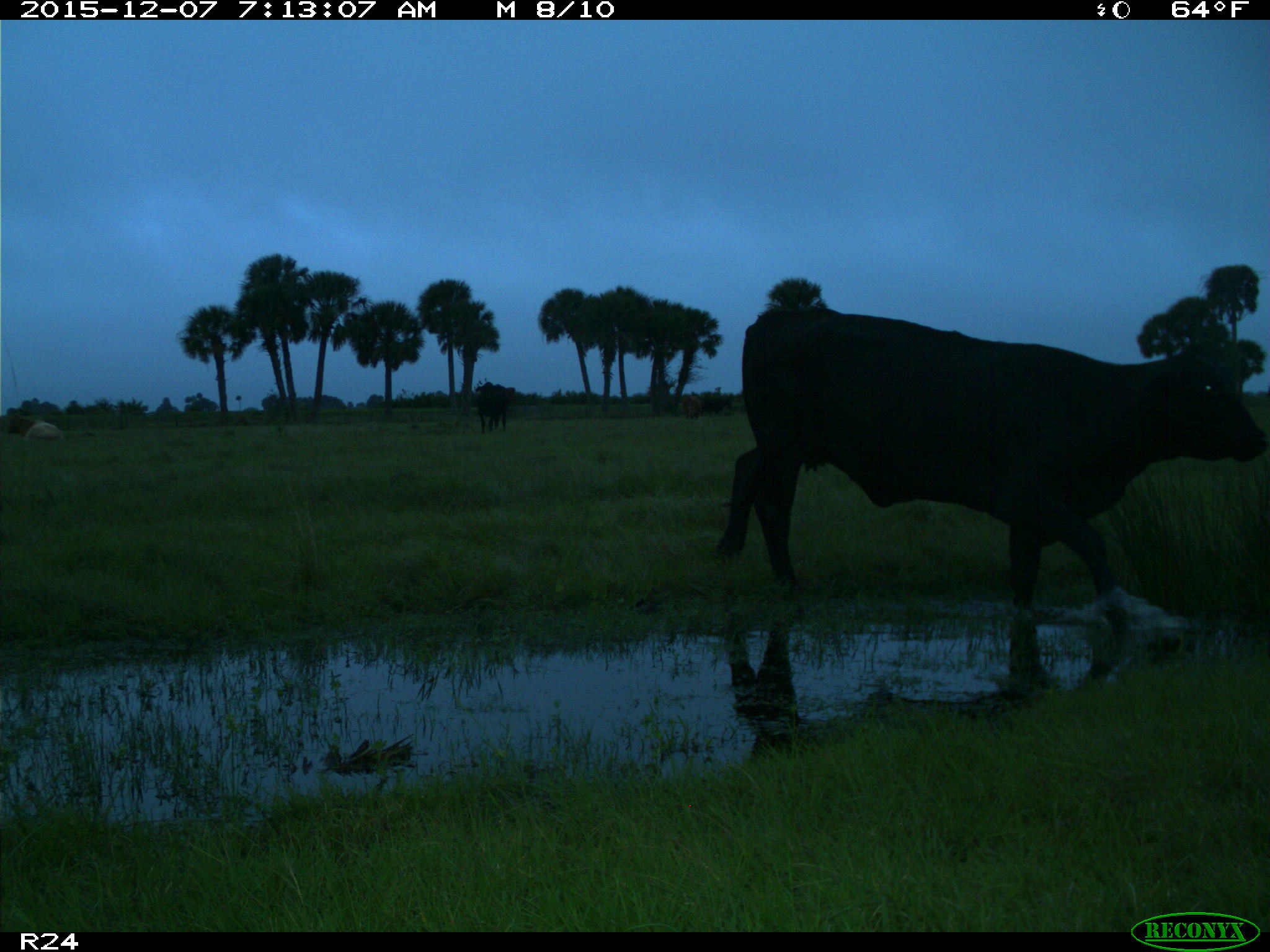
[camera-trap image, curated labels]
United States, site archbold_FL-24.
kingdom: Animalia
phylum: Chordata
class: Mammalia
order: Artiodactyla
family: Bovidae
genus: Bos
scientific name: Bos taurus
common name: domestic cow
Bos taurus (domestic cow).